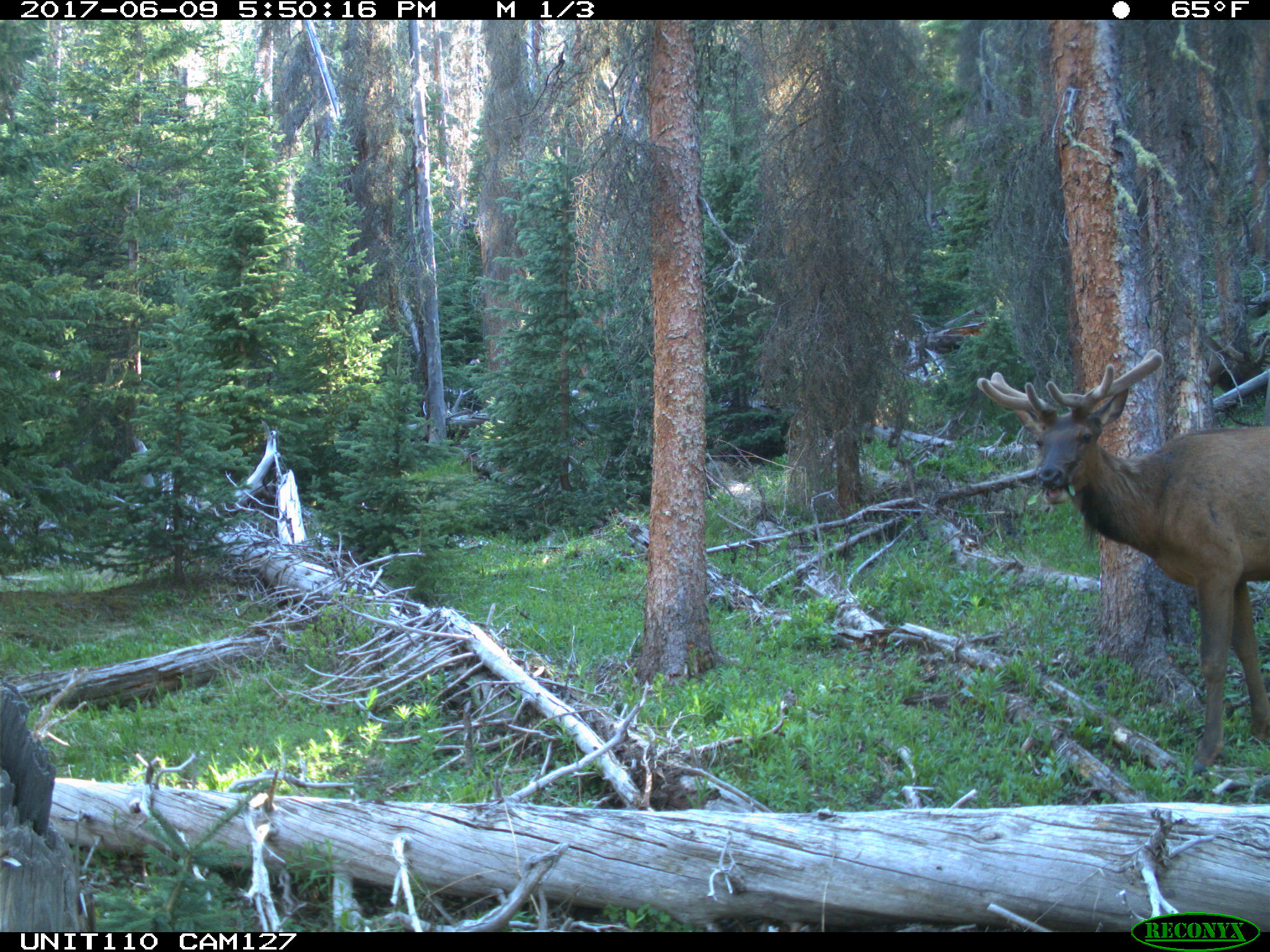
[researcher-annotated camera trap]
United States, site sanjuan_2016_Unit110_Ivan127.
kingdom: Animalia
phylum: Chordata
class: Mammalia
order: Artiodactyla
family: Cervidae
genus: Cervus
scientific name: Cervus elaphus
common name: red deer